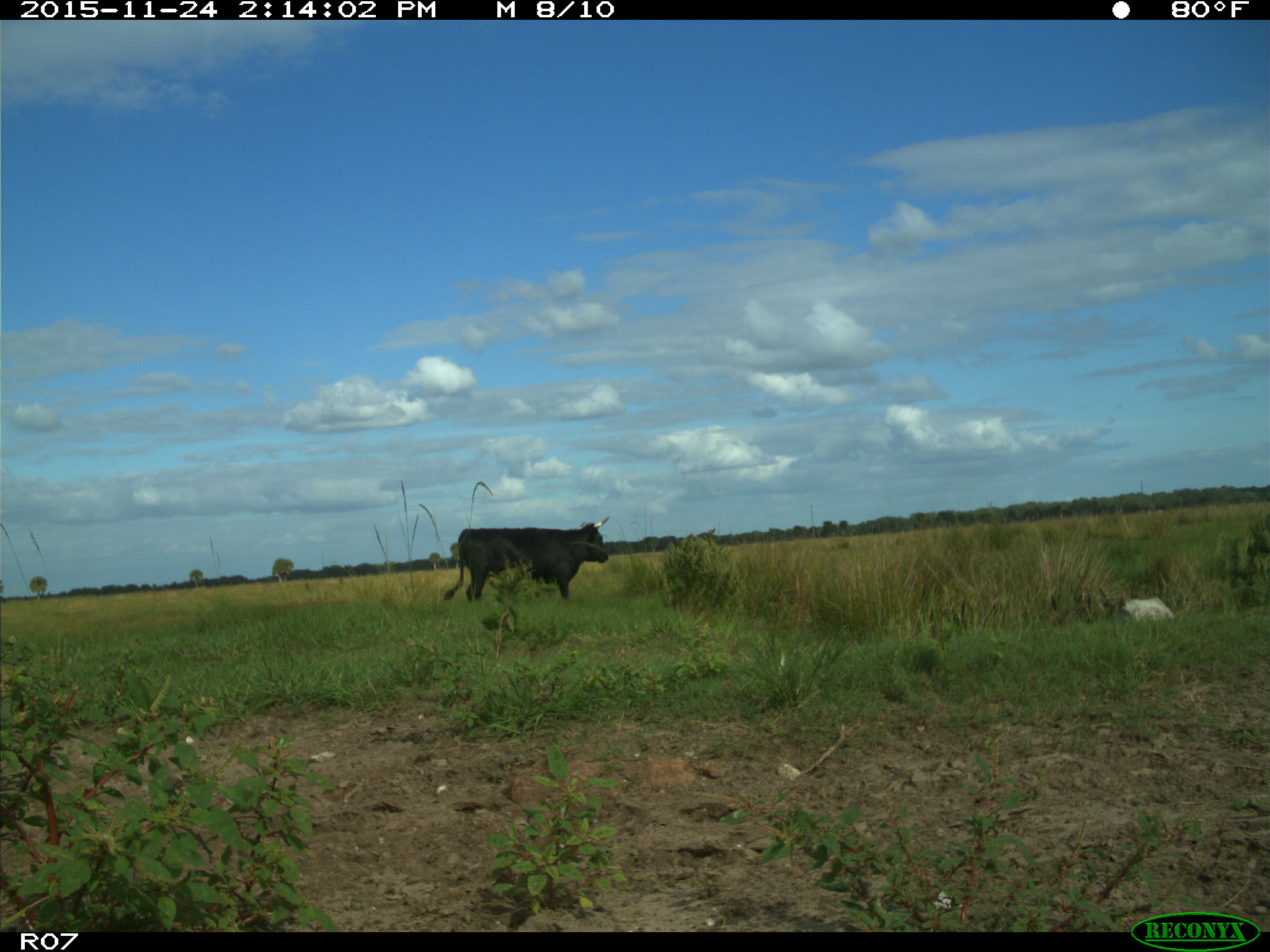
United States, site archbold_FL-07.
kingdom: Animalia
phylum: Chordata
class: Mammalia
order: Artiodactyla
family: Bovidae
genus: Bos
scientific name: Bos taurus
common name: domestic cow